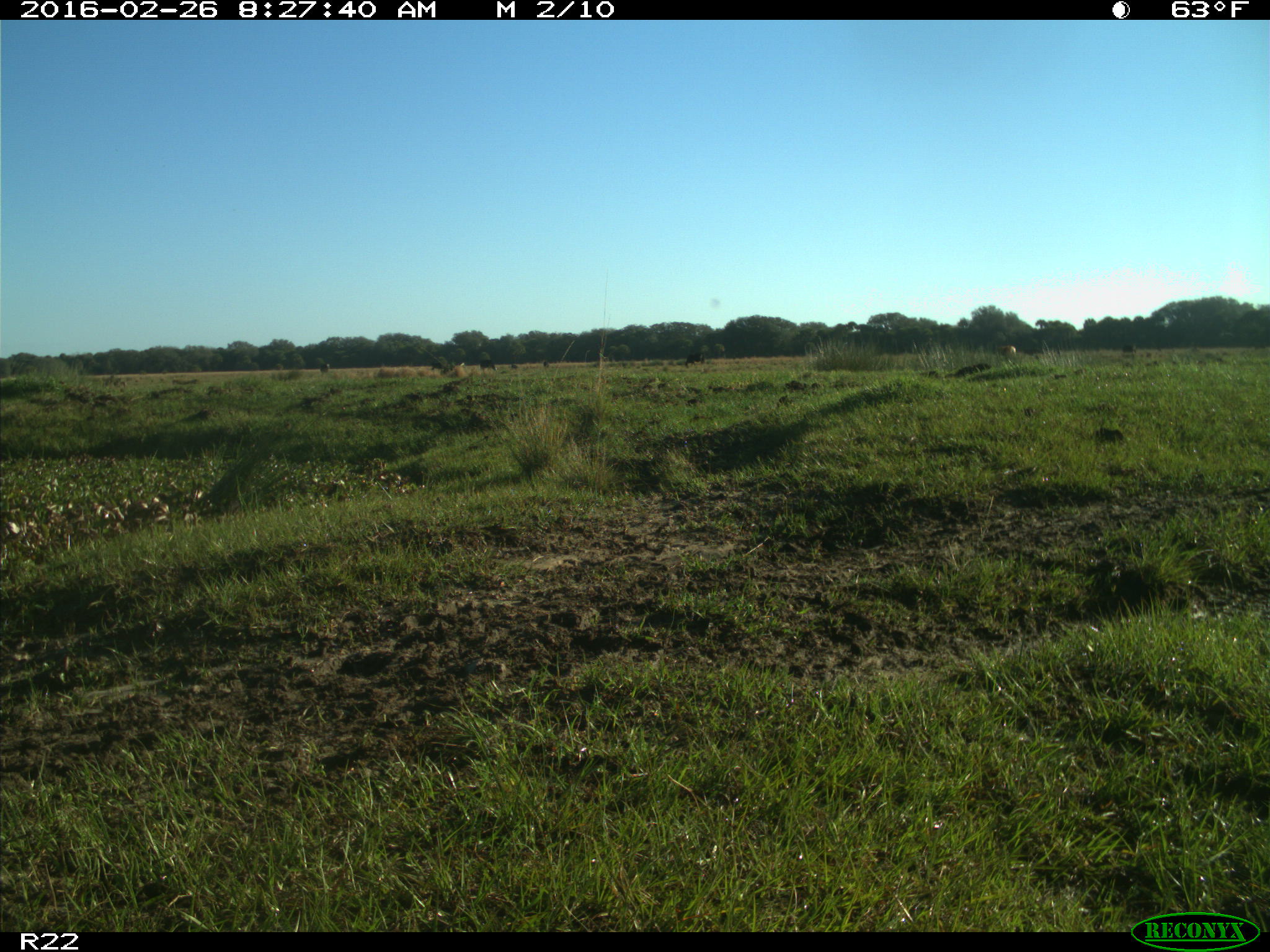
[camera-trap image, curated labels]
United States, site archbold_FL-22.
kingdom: Animalia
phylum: Chordata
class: Mammalia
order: Artiodactyla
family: Bovidae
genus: Bos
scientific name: Bos taurus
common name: domestic cow